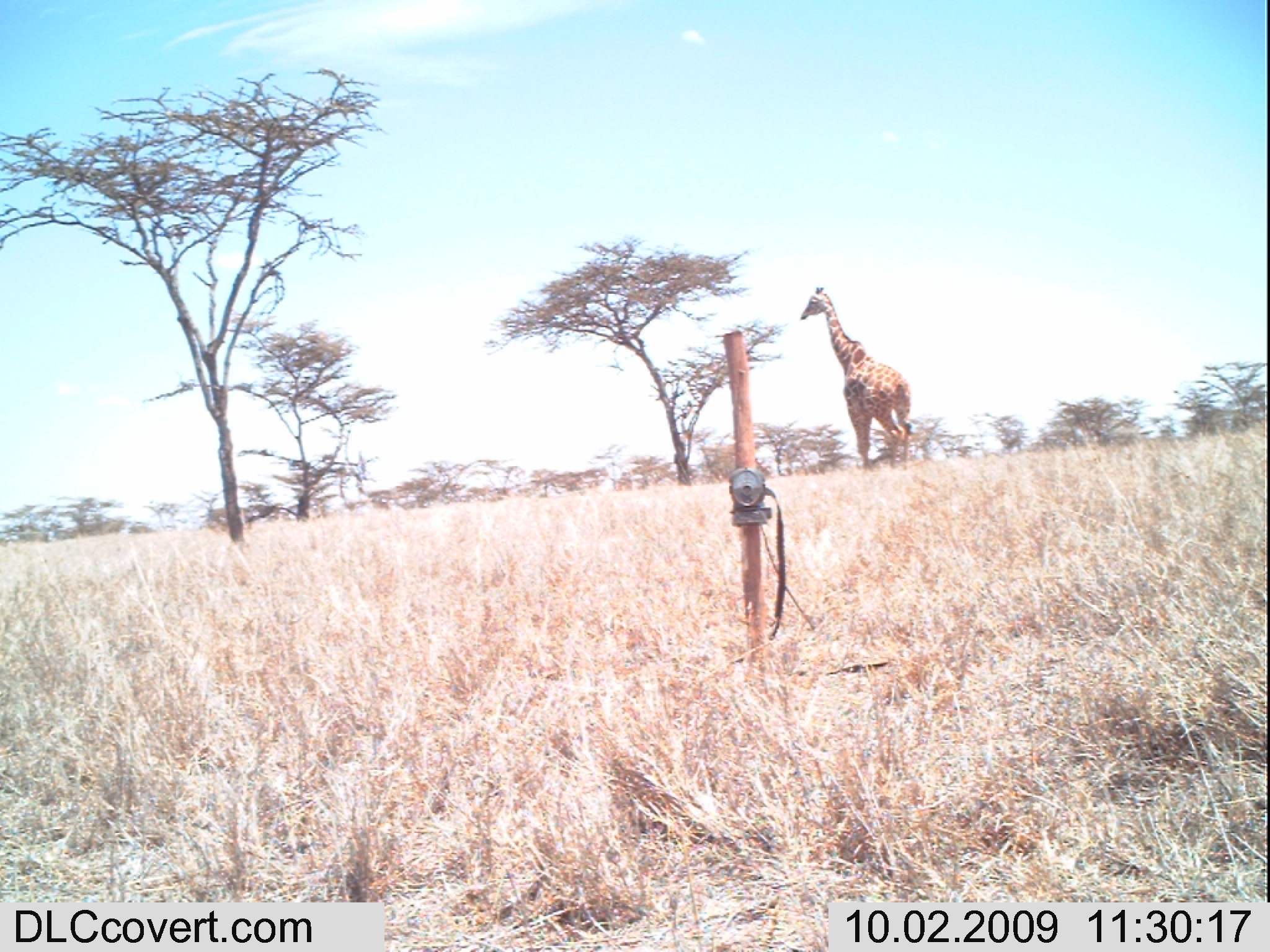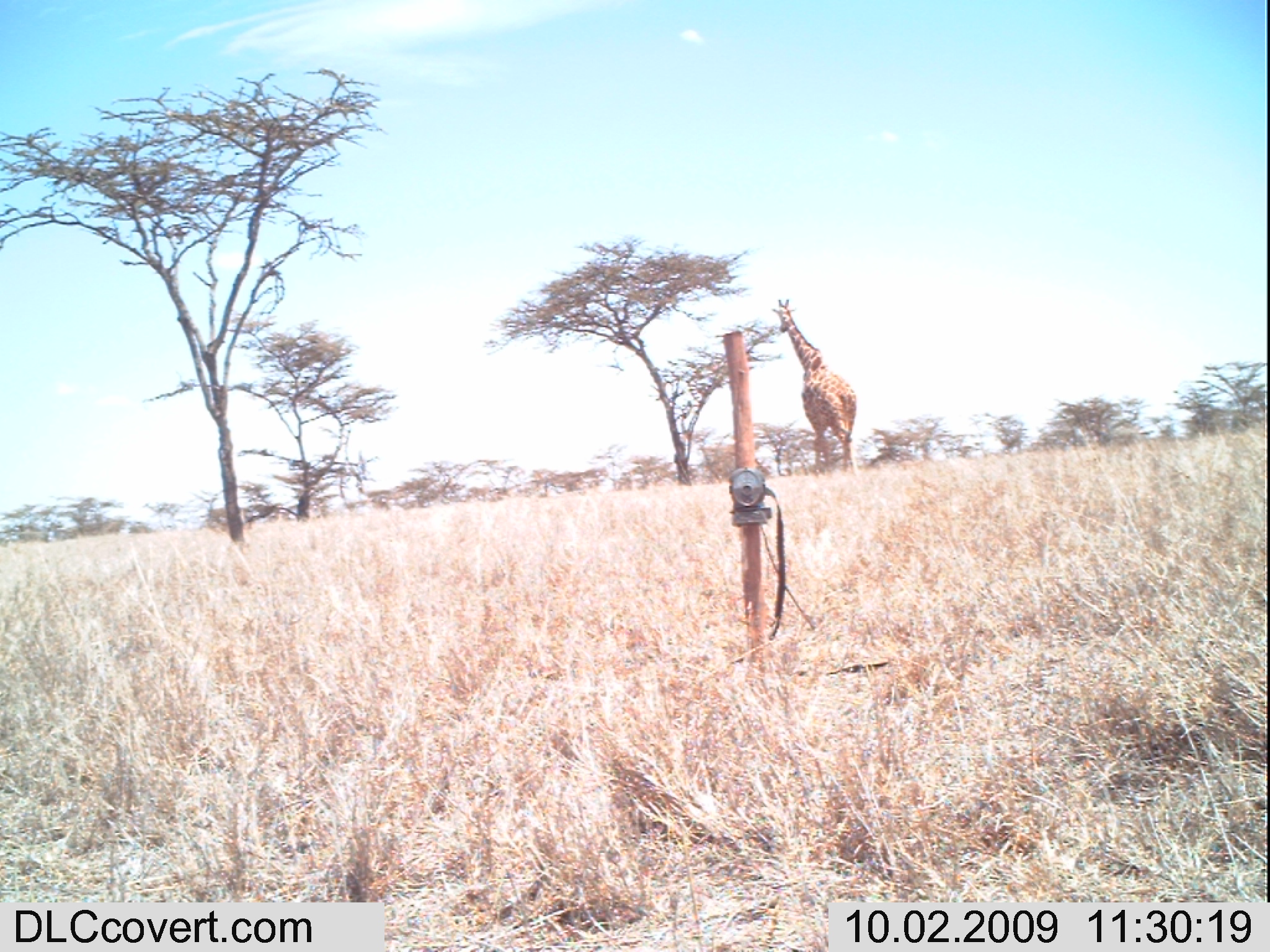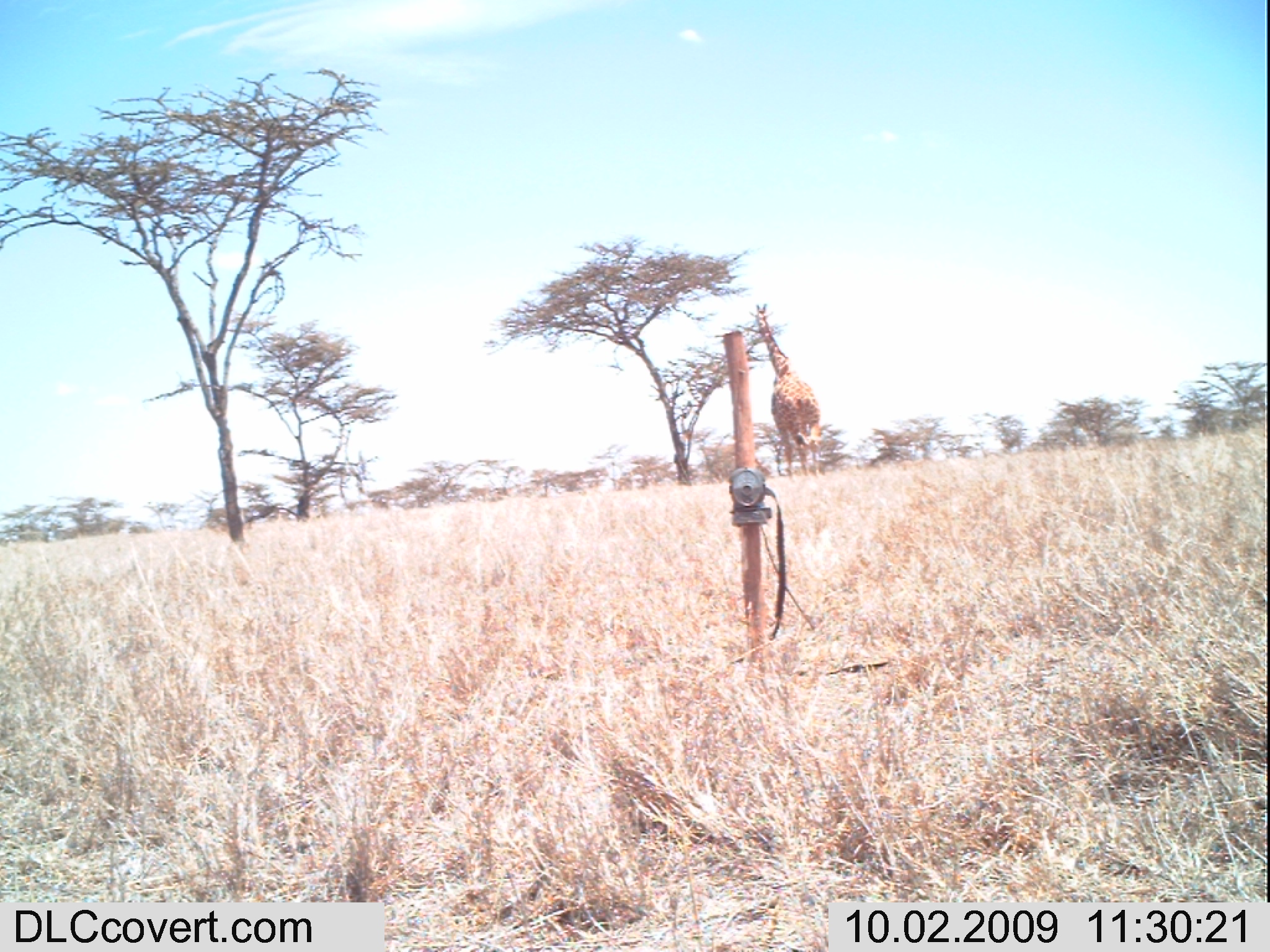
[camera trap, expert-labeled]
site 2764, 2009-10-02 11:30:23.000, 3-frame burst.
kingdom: Animalia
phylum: Chordata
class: Mammalia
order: Artiodactyla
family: Giraffidae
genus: Giraffa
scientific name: Giraffa camelopardalis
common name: giraffe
Giraffa camelopardalis (giraffe), count 1.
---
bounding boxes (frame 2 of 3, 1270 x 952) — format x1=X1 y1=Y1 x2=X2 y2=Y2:
giraffa camelopardalis: x1=770 y1=297 x2=858 y2=477